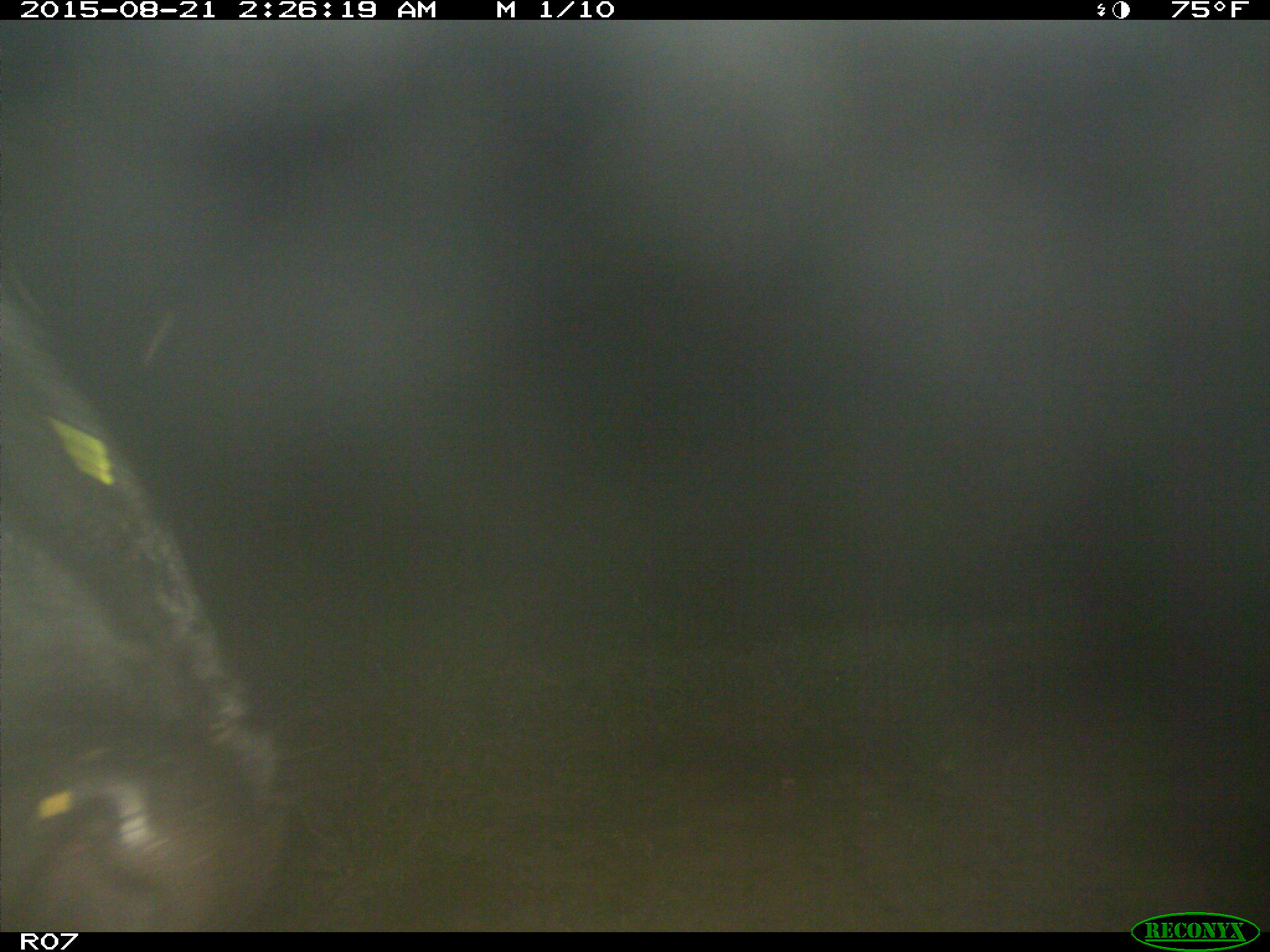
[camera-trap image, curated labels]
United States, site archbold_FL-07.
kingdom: Animalia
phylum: Chordata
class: Mammalia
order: Artiodactyla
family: Bovidae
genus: Bos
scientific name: Bos taurus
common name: domestic cow